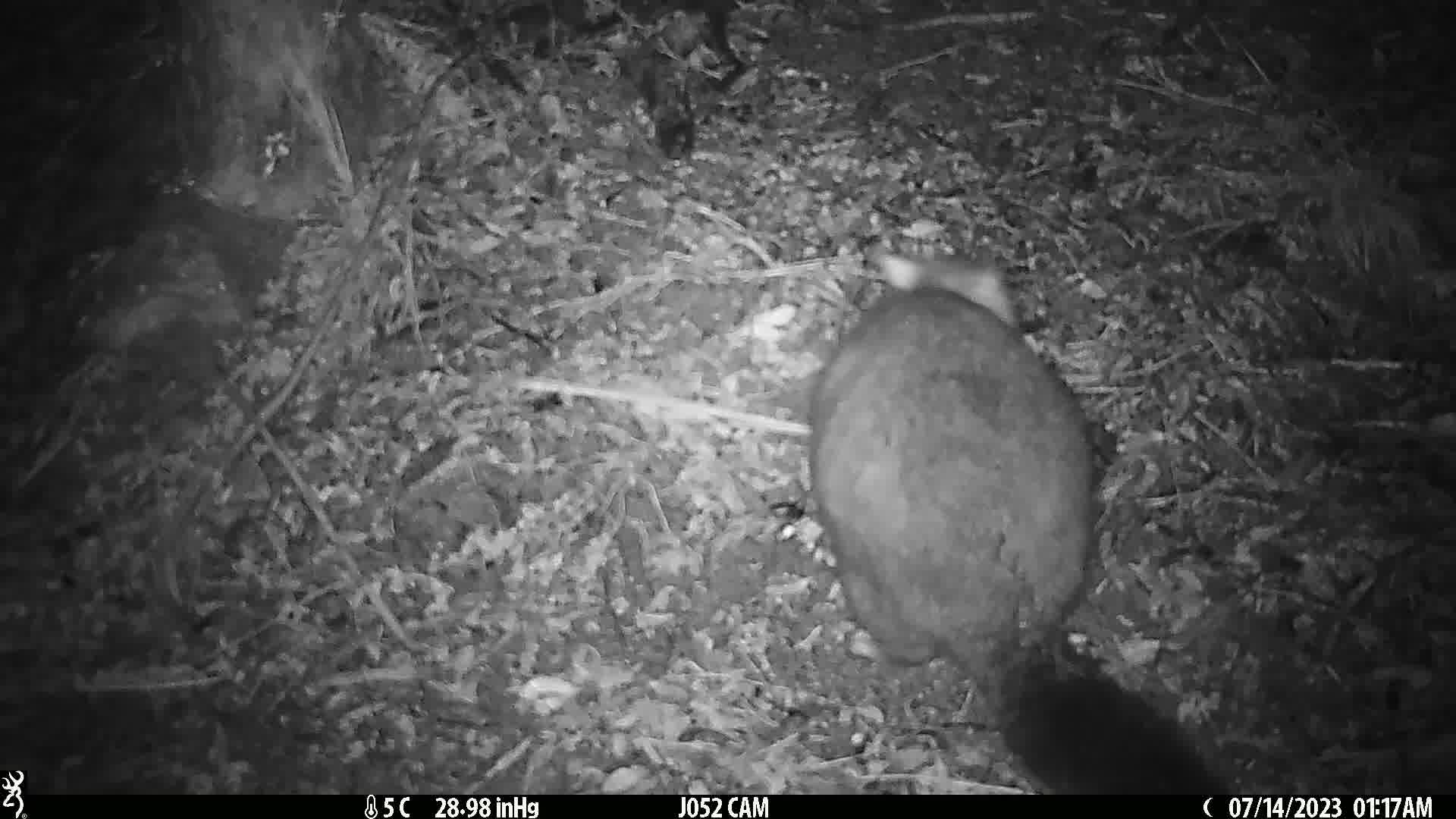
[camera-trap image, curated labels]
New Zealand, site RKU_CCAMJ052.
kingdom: Animalia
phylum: Chordata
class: Mammalia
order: Diprotodontia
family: Phalangeridae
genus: Trichosurus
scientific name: Trichosurus vulpecula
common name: common brushtail possum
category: possum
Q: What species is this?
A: Possum (common brushtail possum) (Trichosurus vulpecula).